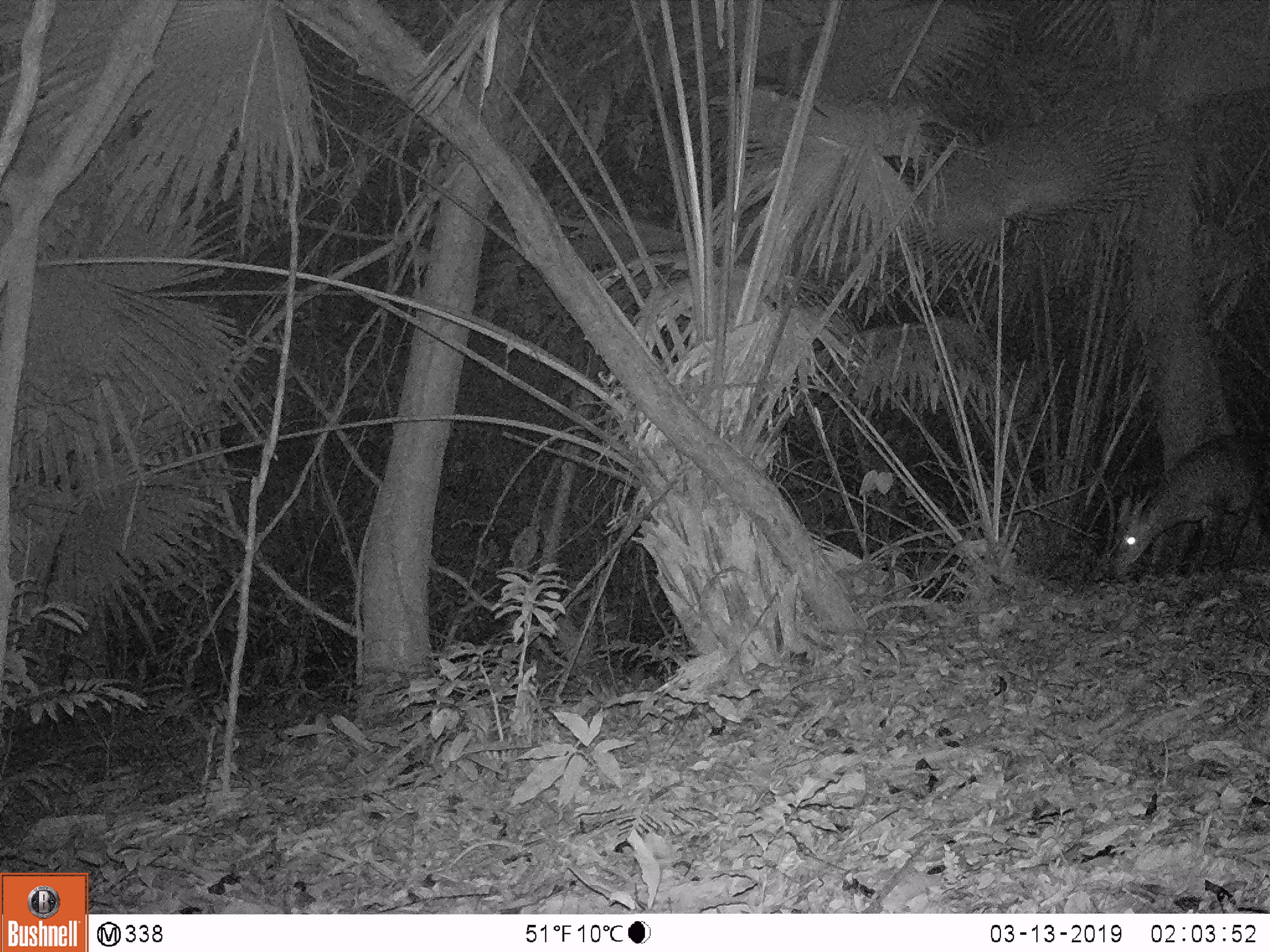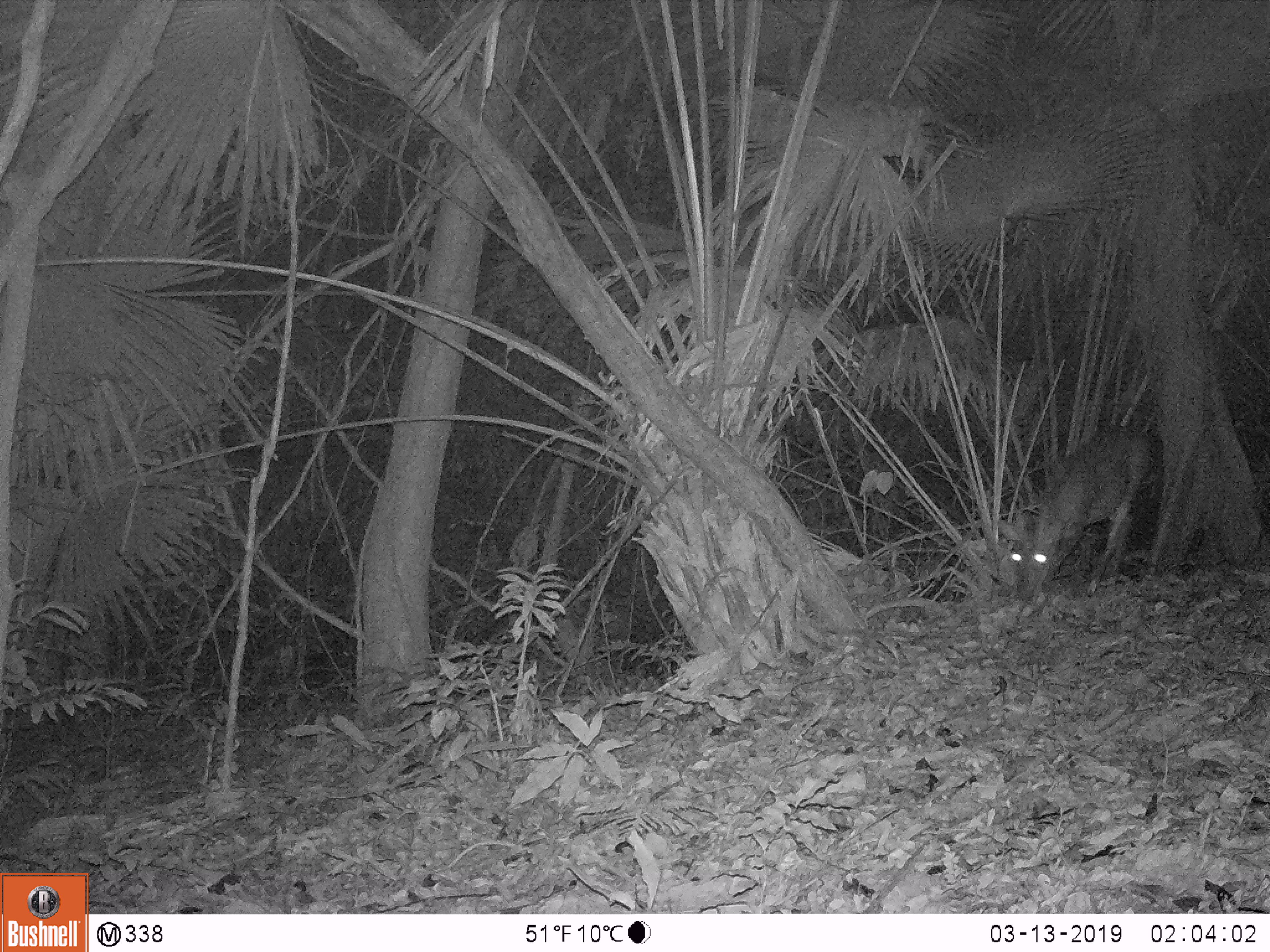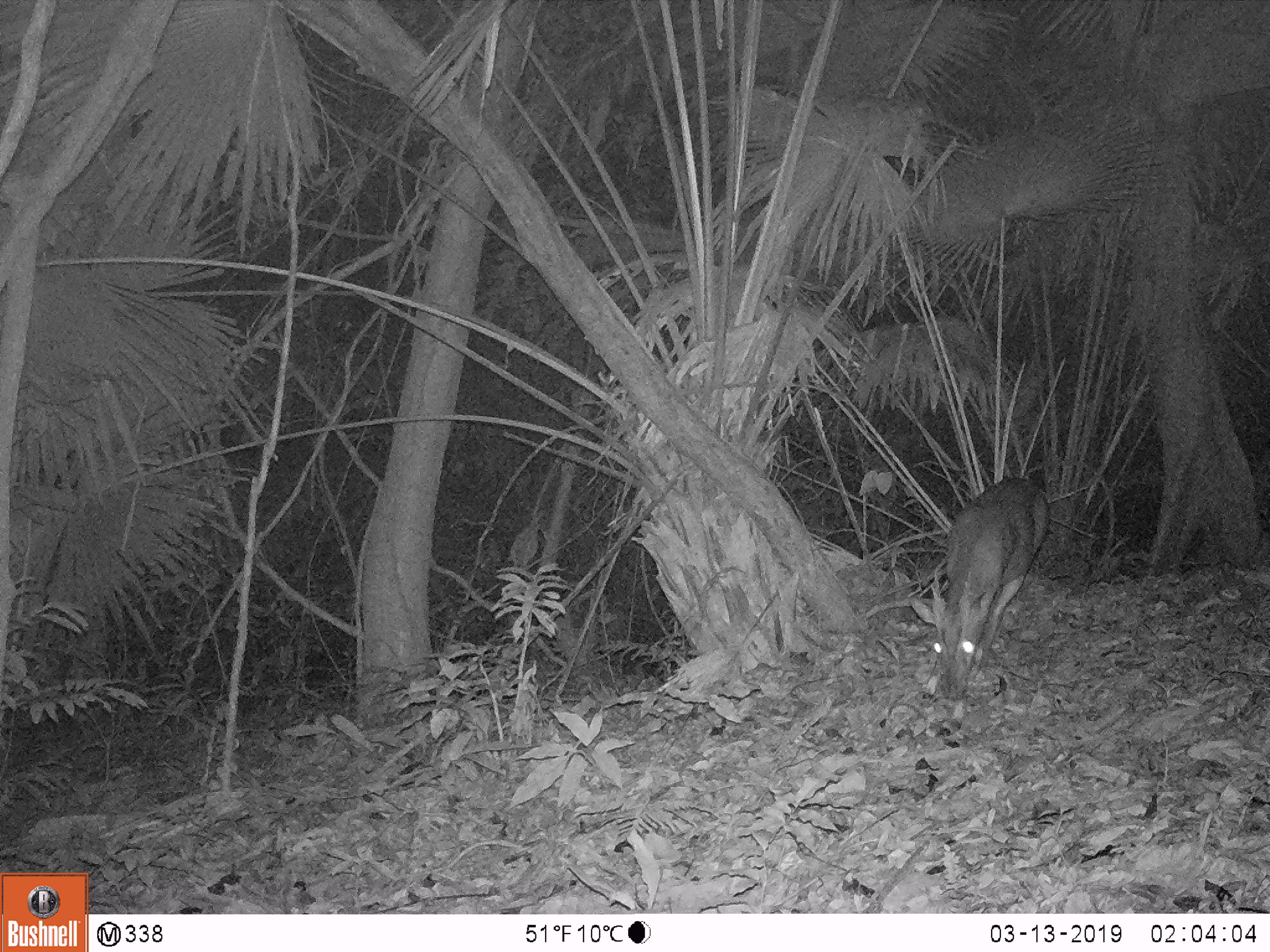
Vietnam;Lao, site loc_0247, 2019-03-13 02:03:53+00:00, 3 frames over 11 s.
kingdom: Animalia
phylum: Chordata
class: Mammalia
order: Artiodactyla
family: Cervidae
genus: Muntiacus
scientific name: Muntiacus vuquangensis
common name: large-antlered muntjac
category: large antlered muntjac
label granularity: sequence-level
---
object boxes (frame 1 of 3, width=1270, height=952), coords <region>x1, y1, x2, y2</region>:
large antlered muntjac: <region>1112, 432, 1270, 582</region>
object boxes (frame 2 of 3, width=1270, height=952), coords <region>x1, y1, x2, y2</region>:
large antlered muntjac: <region>995, 424, 1151, 602</region>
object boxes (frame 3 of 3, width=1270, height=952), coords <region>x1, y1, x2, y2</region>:
large antlered muntjac: <region>909, 476, 1050, 701</region>